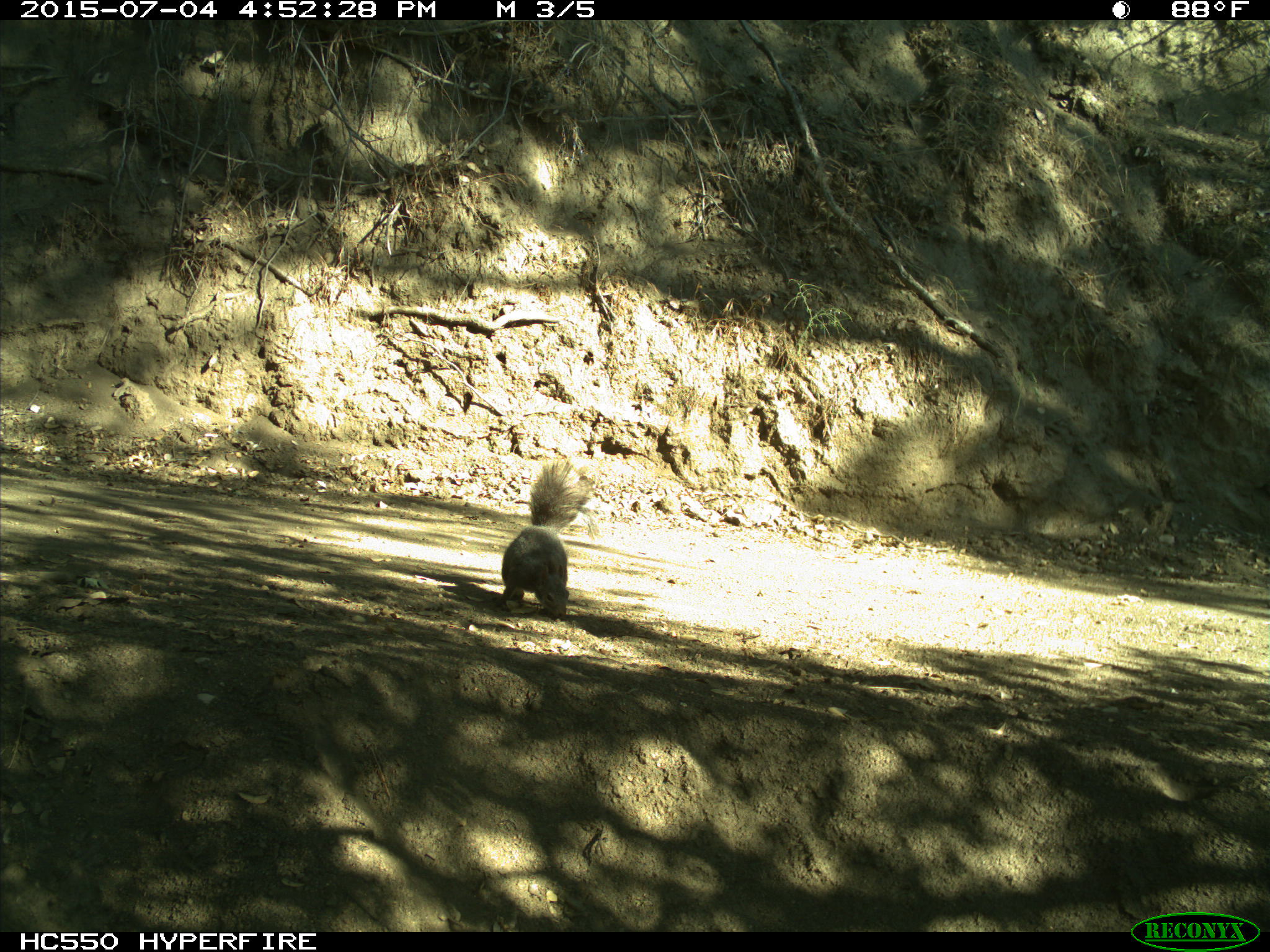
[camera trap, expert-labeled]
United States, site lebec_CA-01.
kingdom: Animalia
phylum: Chordata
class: Mammalia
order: Rodentia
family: Sciuridae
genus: Sciurus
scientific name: Sciurus carolinensis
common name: eastern gray squirrel